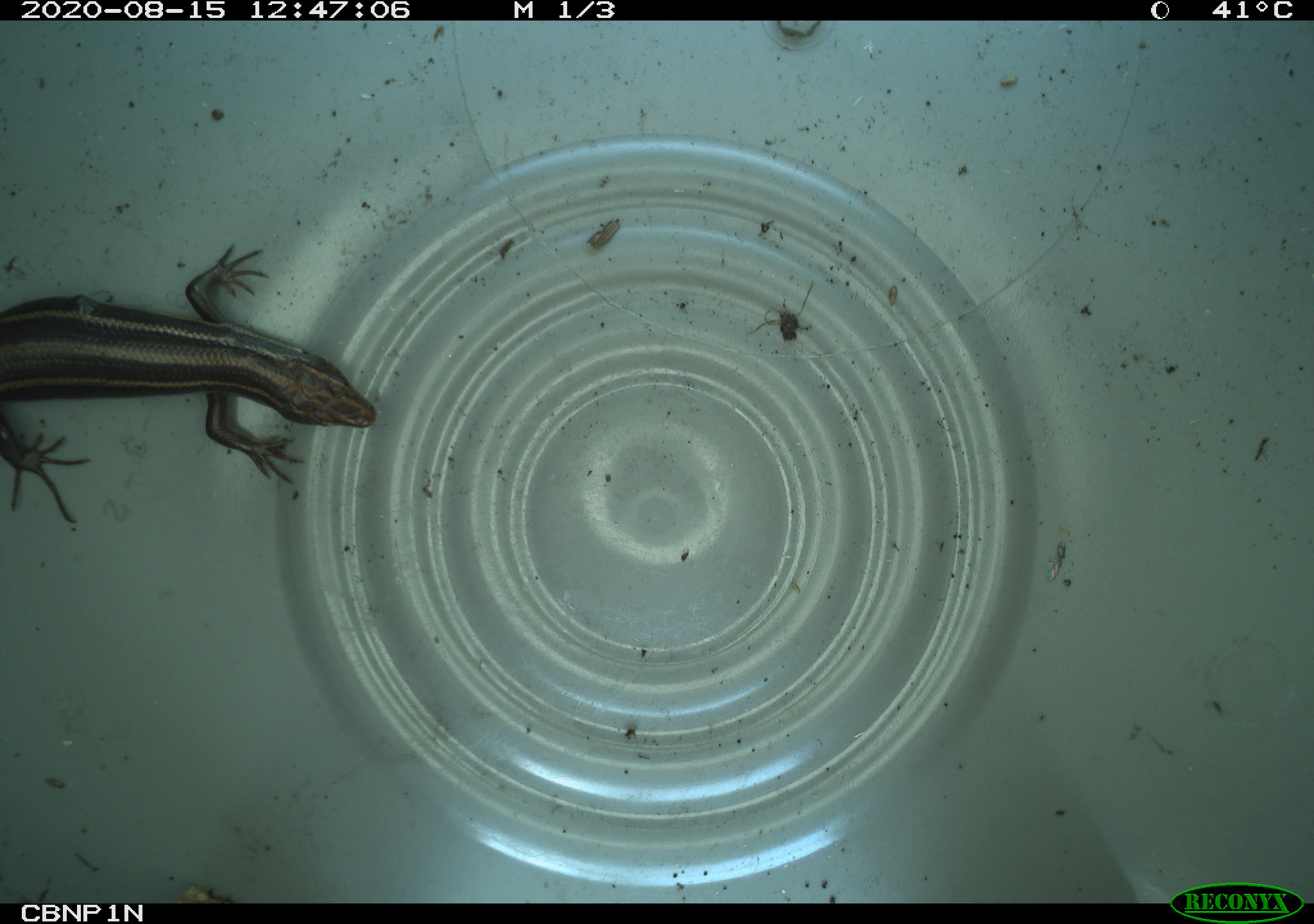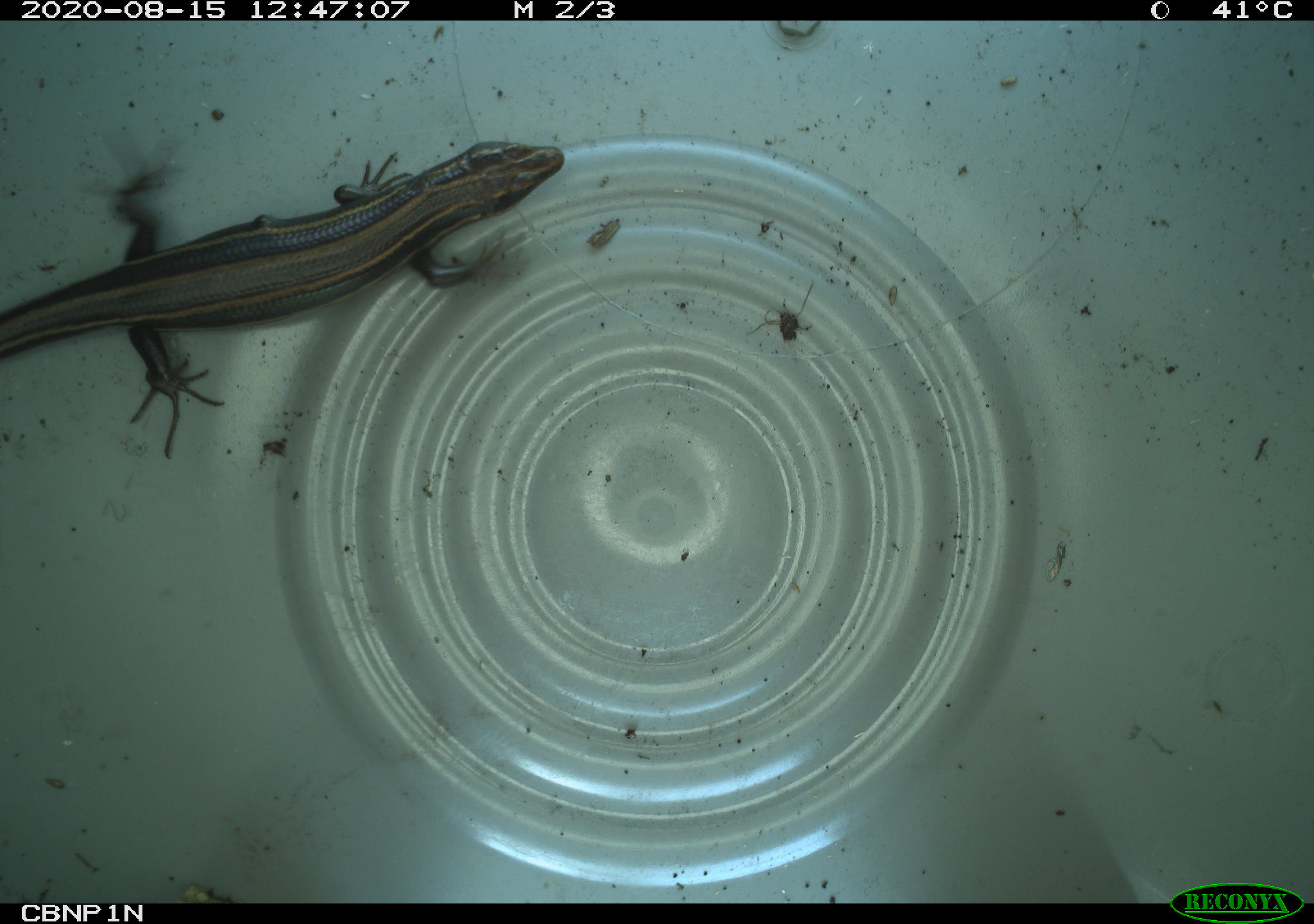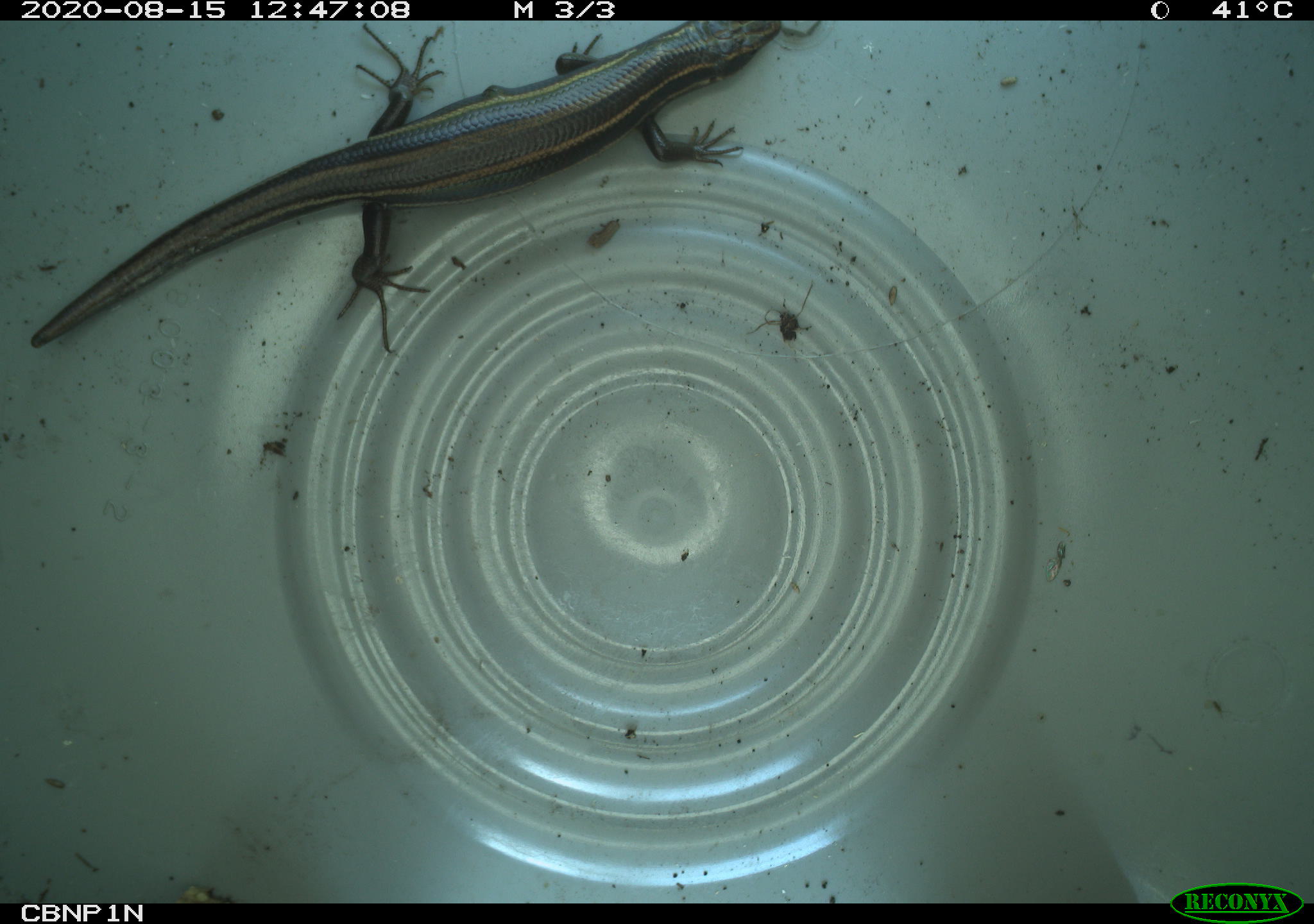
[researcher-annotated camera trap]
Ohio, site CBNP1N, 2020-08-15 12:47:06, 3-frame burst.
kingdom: Animalia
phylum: Chordata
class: Reptilia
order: Squamata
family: Scincidae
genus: Plestiodon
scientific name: Plestiodon fasciatus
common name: common five-lined skink